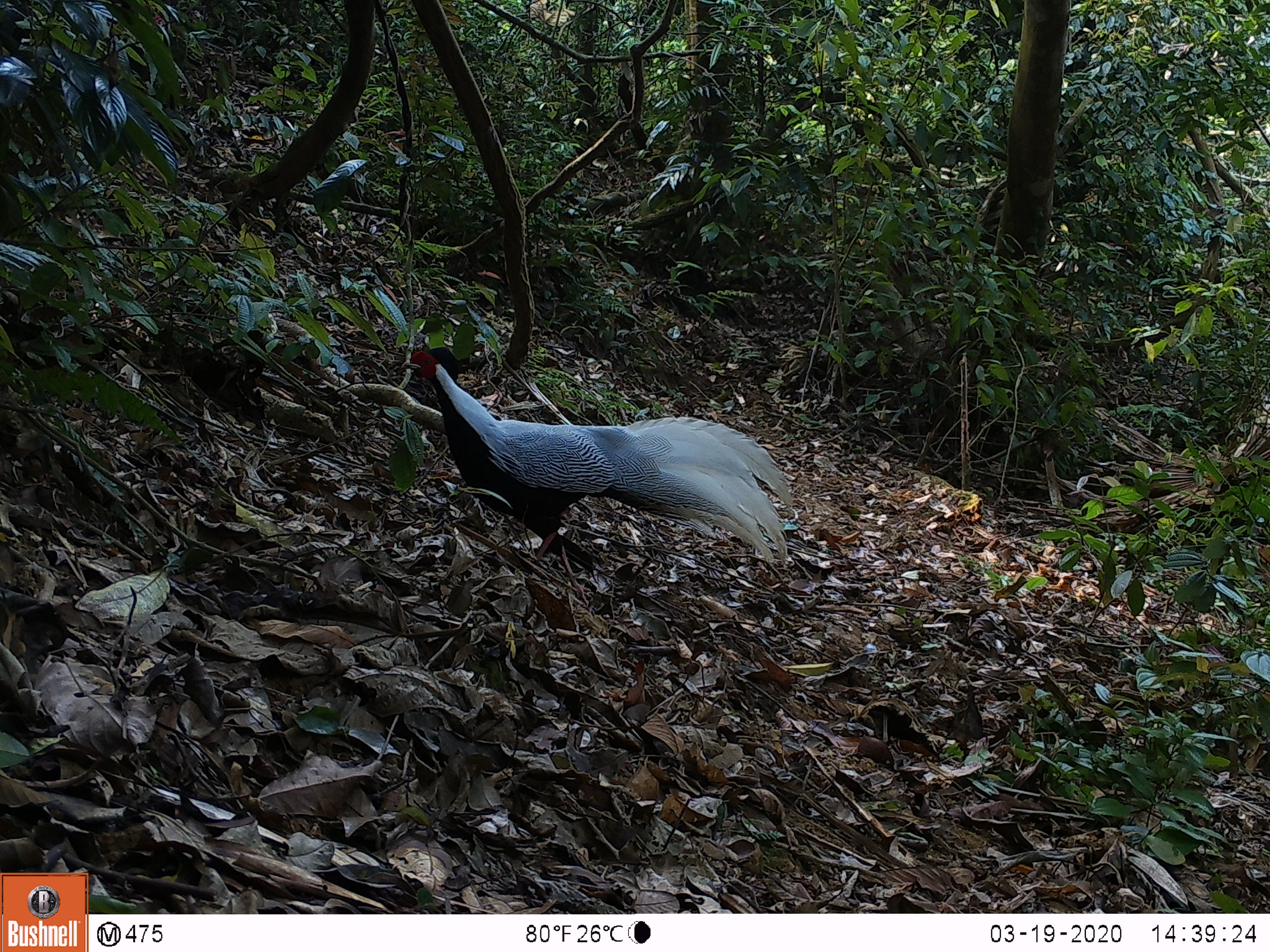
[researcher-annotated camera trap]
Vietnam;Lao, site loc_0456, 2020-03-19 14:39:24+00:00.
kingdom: Animalia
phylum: Chordata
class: Aves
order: Galliformes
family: Phasianidae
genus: Lophura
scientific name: Lophura nycthemera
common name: silver pheasant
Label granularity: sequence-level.